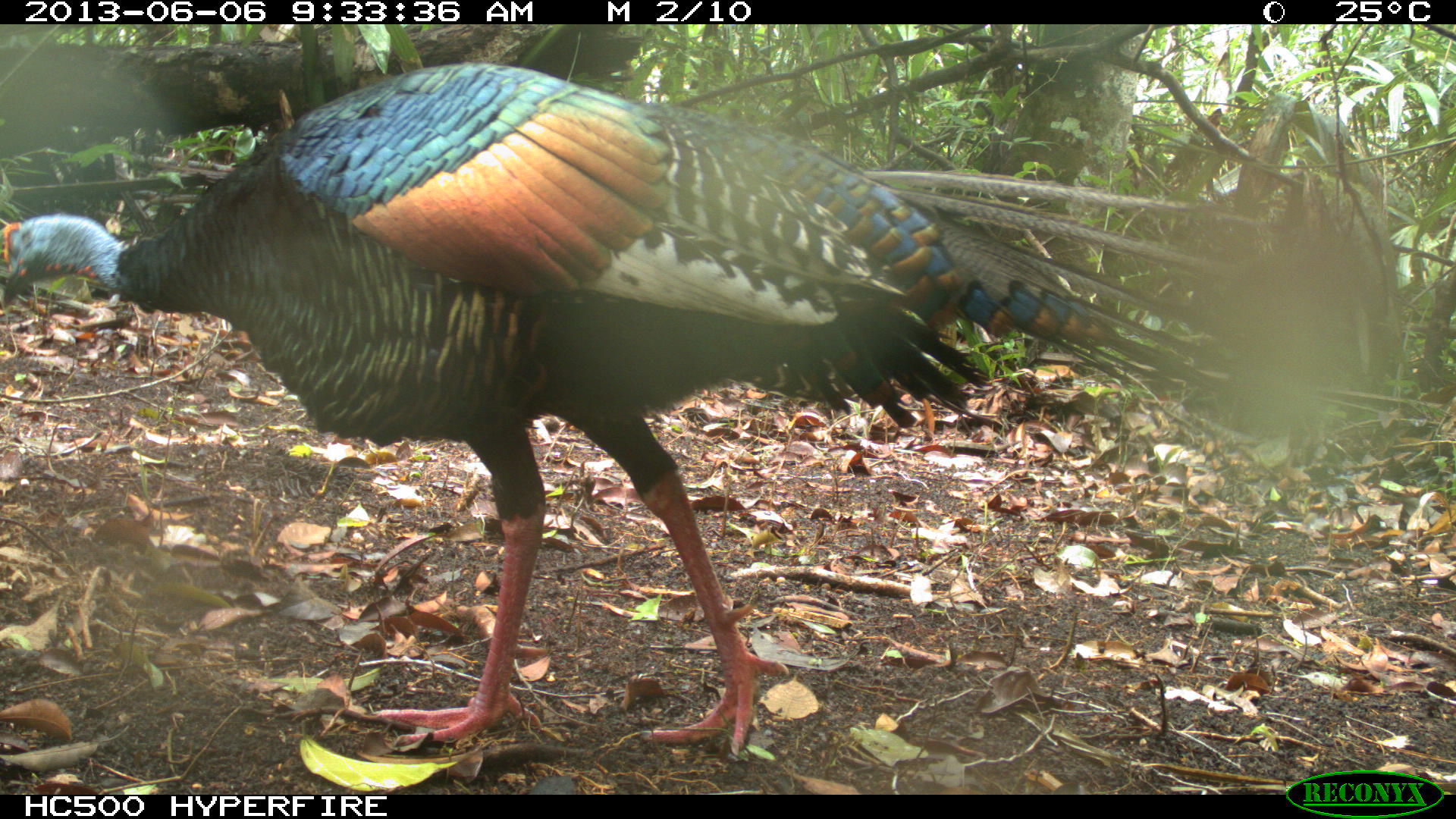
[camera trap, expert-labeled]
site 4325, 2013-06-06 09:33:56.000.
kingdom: Animalia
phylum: Chordata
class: Aves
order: Galliformes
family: Phasianidae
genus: Meleagris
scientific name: Meleagris ocellata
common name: ocellated turkey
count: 1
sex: male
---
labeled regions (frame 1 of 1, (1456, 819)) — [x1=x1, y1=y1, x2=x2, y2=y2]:
meleagris ocellata: [x1=0, y1=59, x2=1325, y2=756]